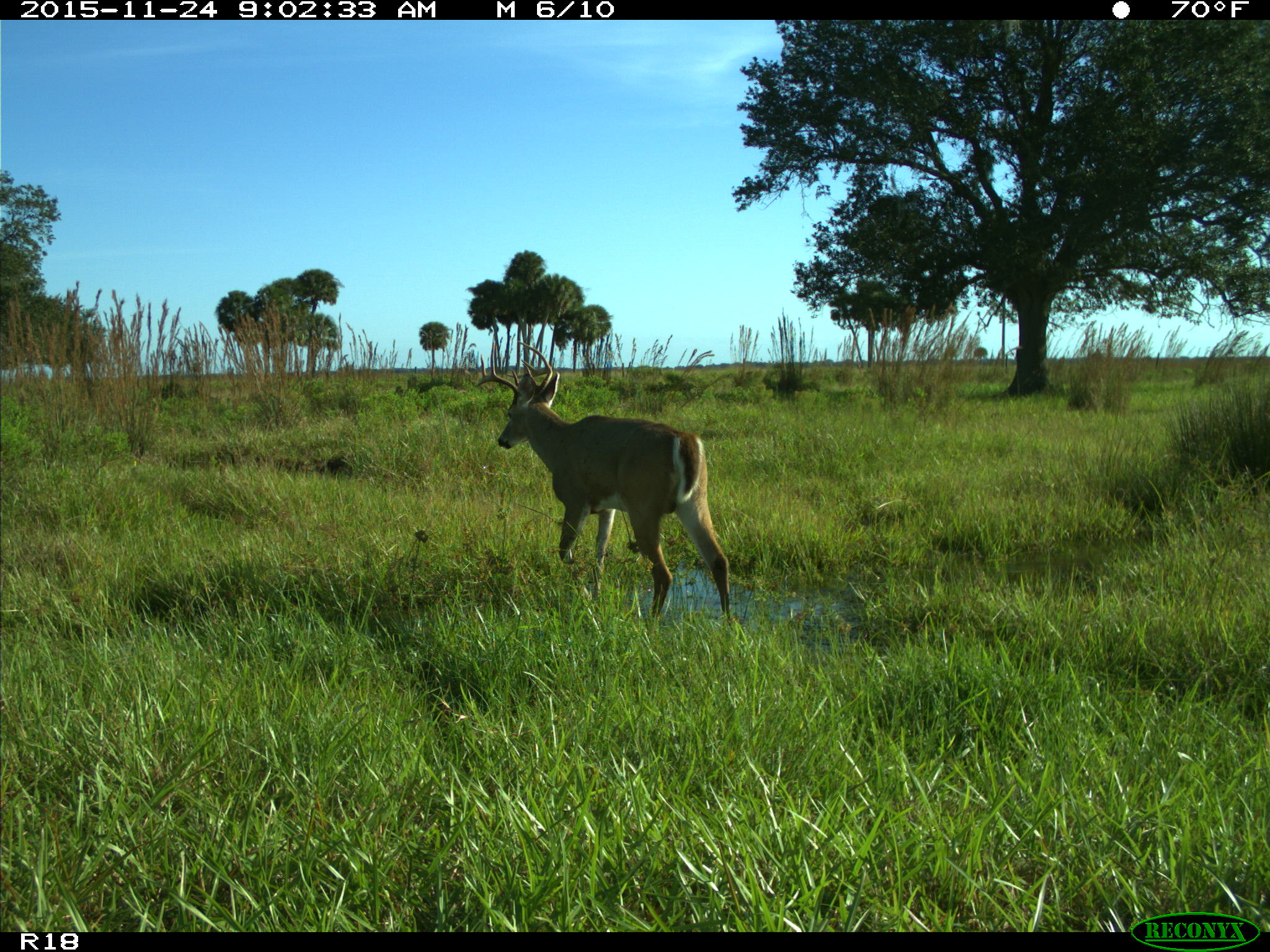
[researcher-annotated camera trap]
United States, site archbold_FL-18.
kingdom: Animalia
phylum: Chordata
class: Mammalia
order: Artiodactyla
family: Cervidae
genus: Odocoileus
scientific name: Odocoileus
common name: deer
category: unidentified deer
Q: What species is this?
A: Unidentified deer (deer) (Odocoileus).